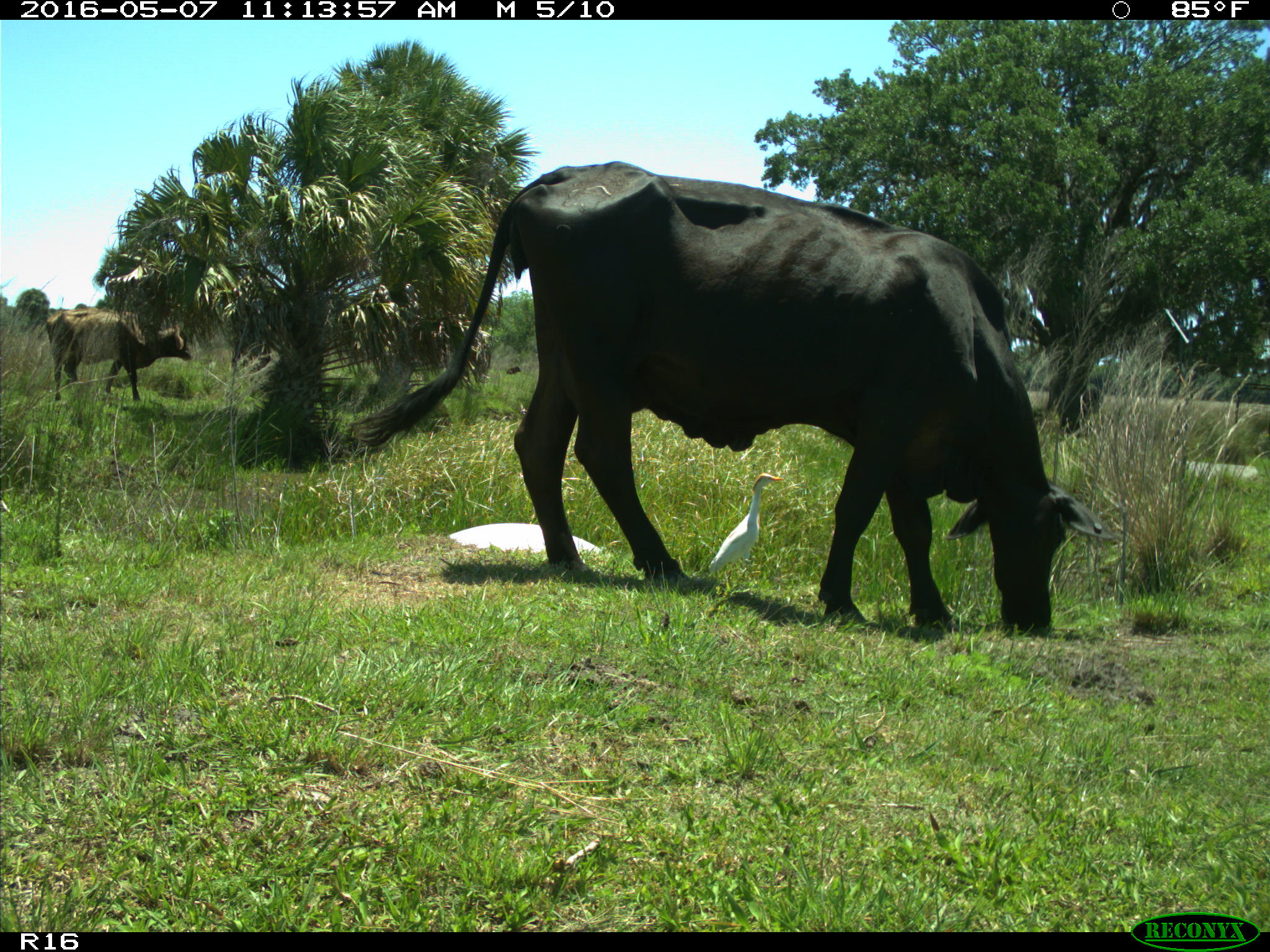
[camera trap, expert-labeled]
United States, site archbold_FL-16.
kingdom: Animalia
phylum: Chordata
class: Mammalia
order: Artiodactyla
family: Bovidae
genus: Bos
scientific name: Bos taurus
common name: domestic cow